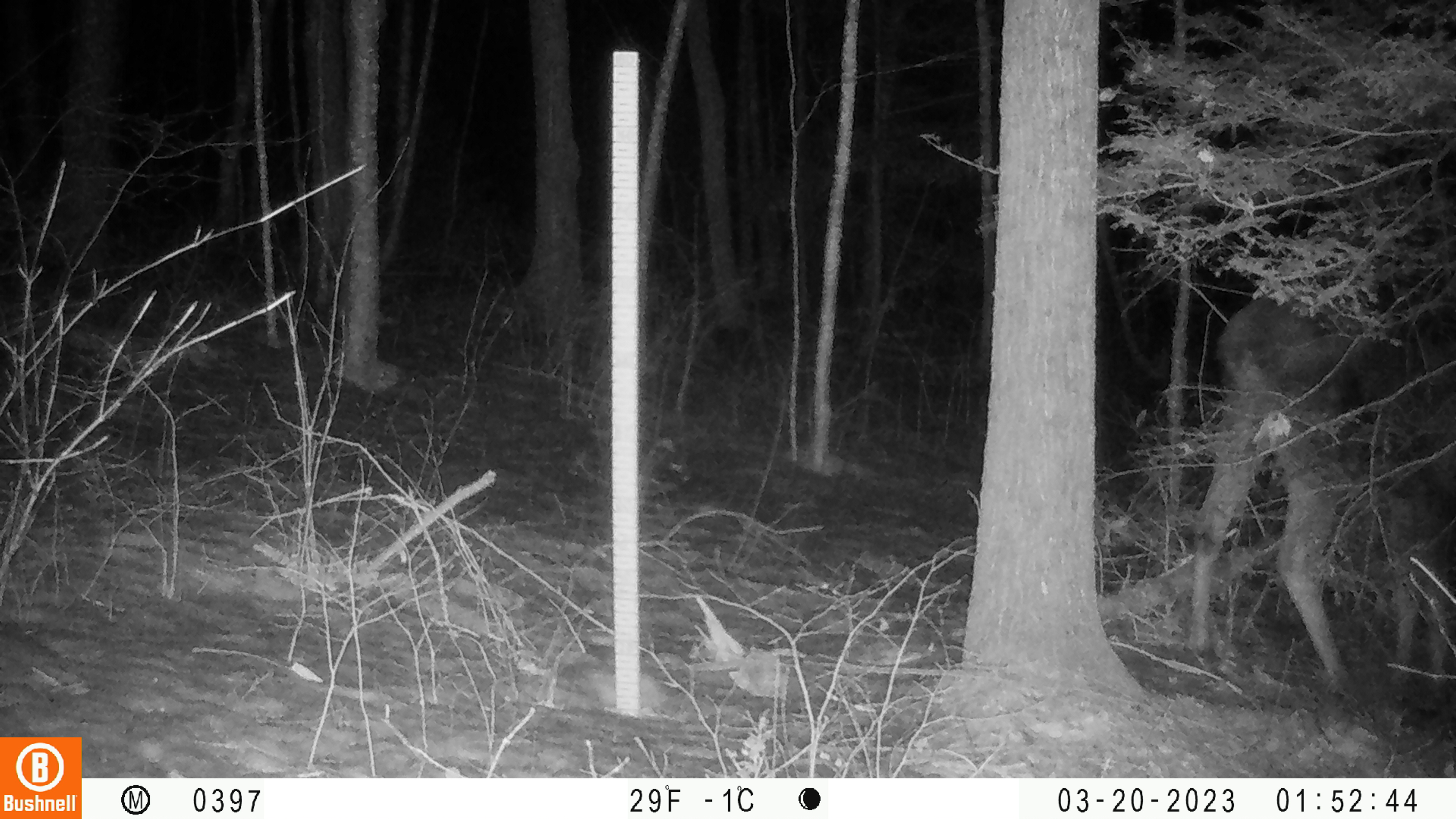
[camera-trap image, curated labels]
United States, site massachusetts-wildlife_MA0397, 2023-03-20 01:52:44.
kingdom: Animalia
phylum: Chordata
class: Mammalia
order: Artiodactyla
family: Cervidae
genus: Alces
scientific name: Alces alces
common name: moose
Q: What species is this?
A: Moose (Alces alces).